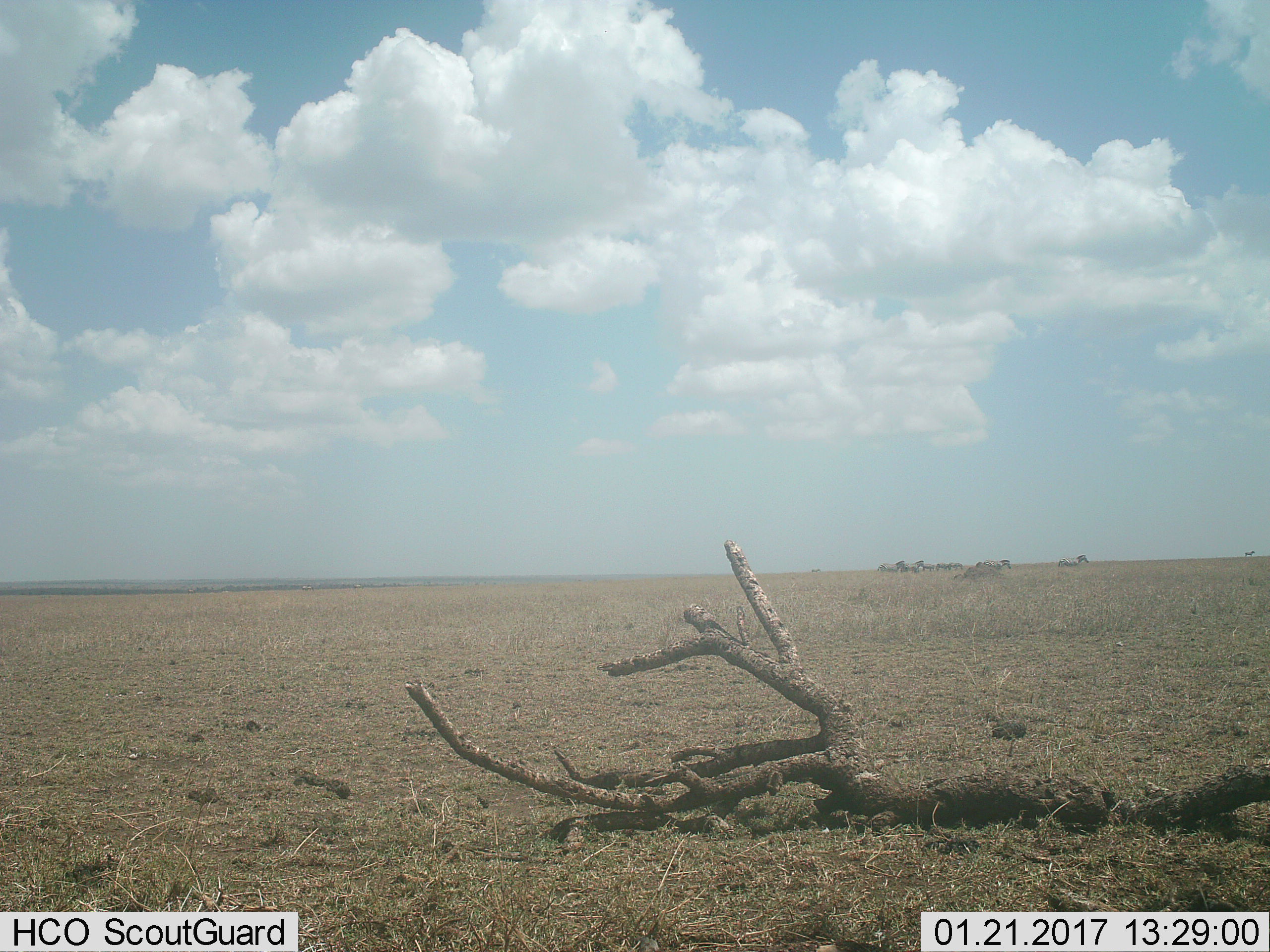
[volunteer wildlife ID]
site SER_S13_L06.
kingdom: Animalia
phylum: Chordata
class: Mammalia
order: Perissodactyla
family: Equidae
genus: Equus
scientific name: Equus quagga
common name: plains zebra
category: zebraplains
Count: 10.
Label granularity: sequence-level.